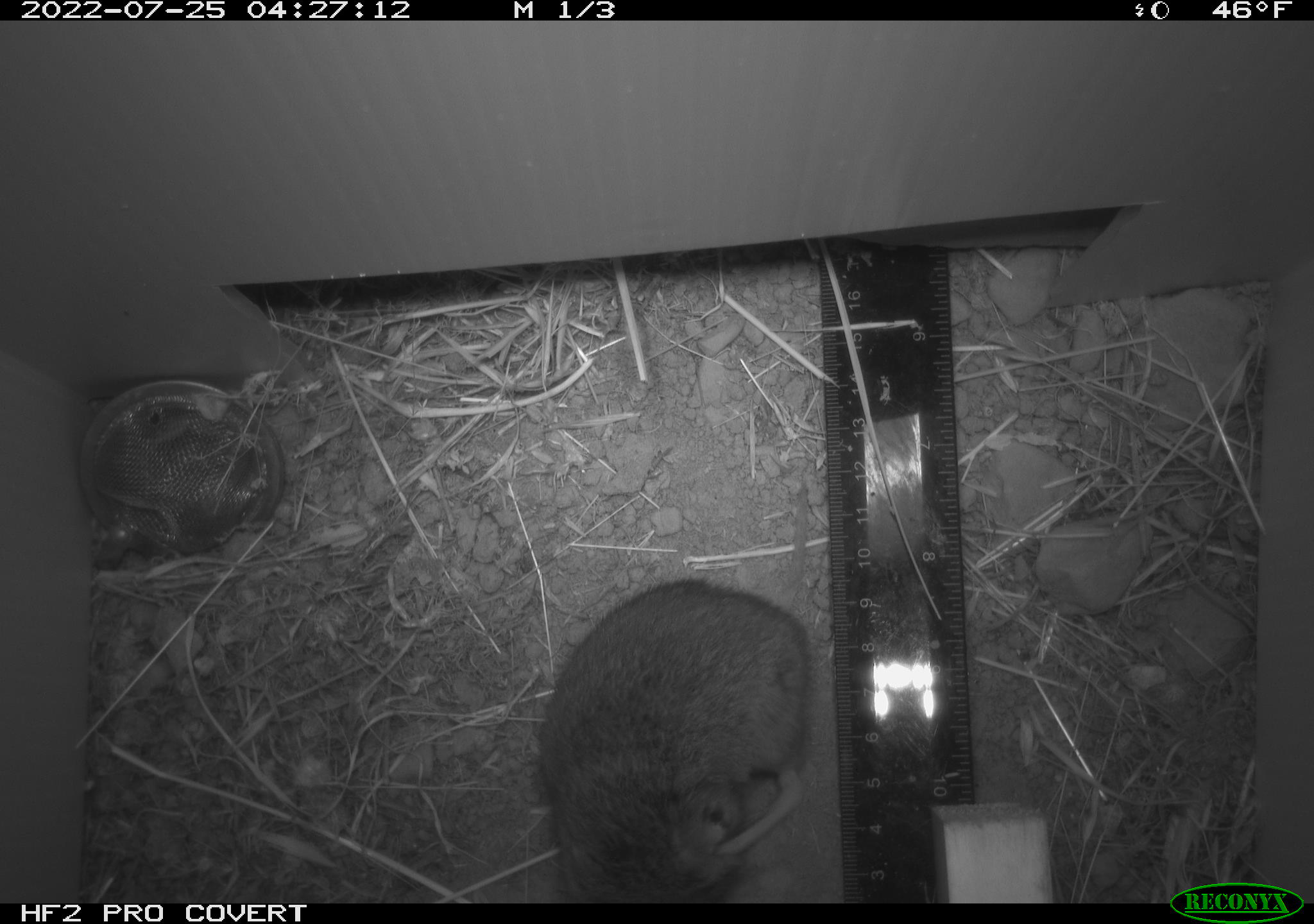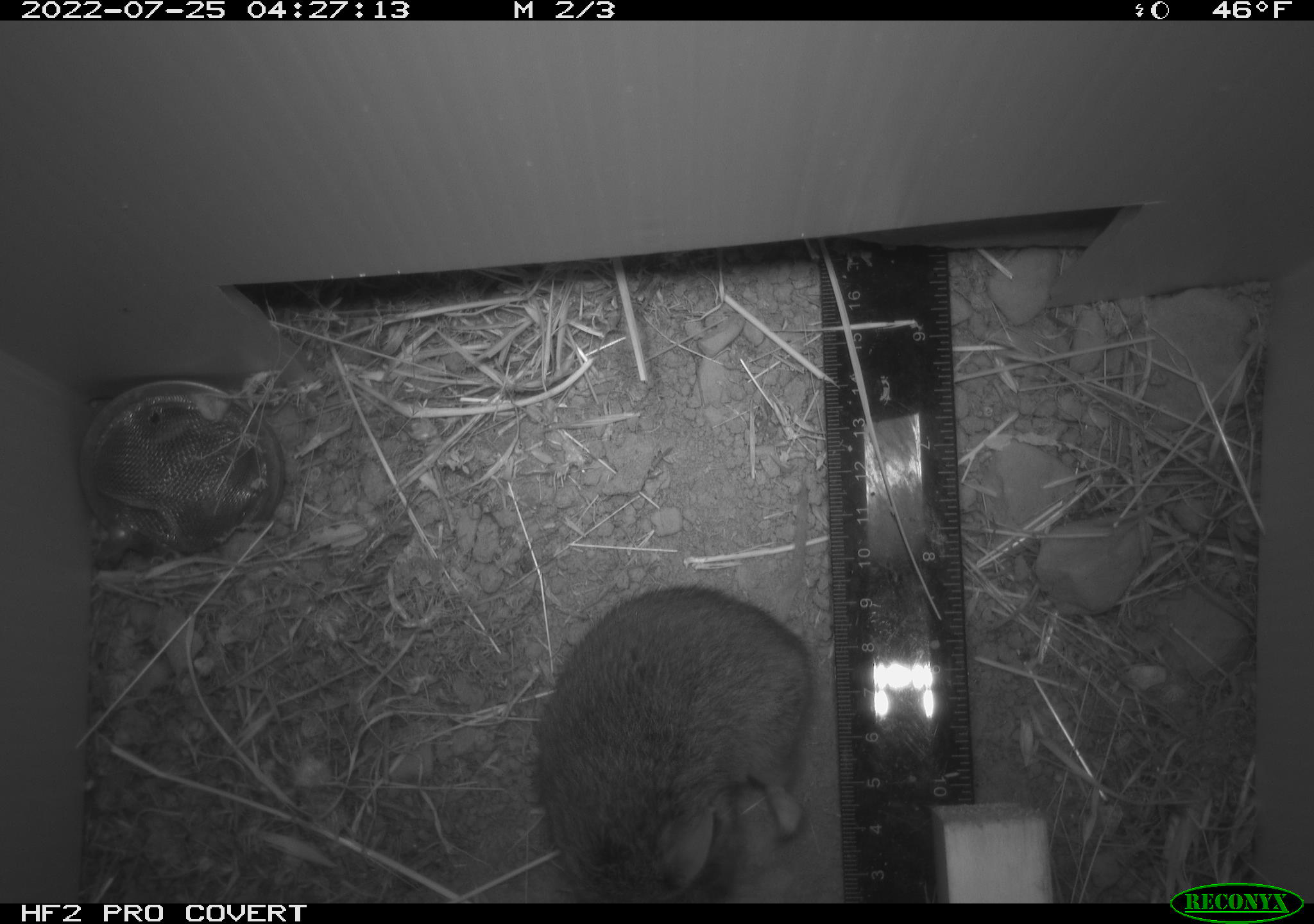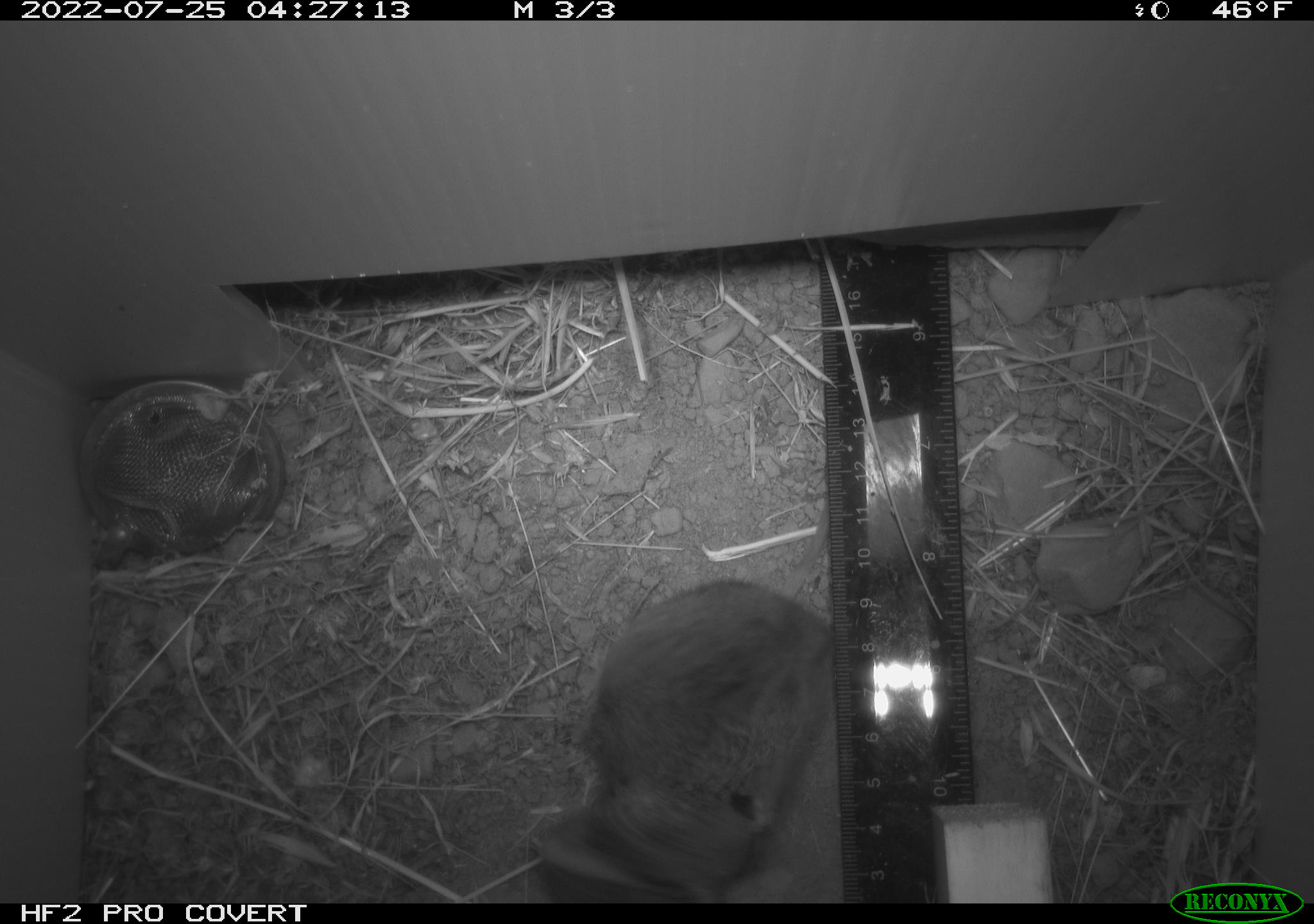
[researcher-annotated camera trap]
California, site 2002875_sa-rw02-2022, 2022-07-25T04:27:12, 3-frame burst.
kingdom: Animalia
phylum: Chordata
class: Mammalia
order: Rodentia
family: Cricetidae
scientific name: Arvicolinae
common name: voles, lemmings, and muskrats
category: arvicolinae subfamily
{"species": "arvicolinae subfamily (voles, lemmings, and muskrats) (Arvicolinae)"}